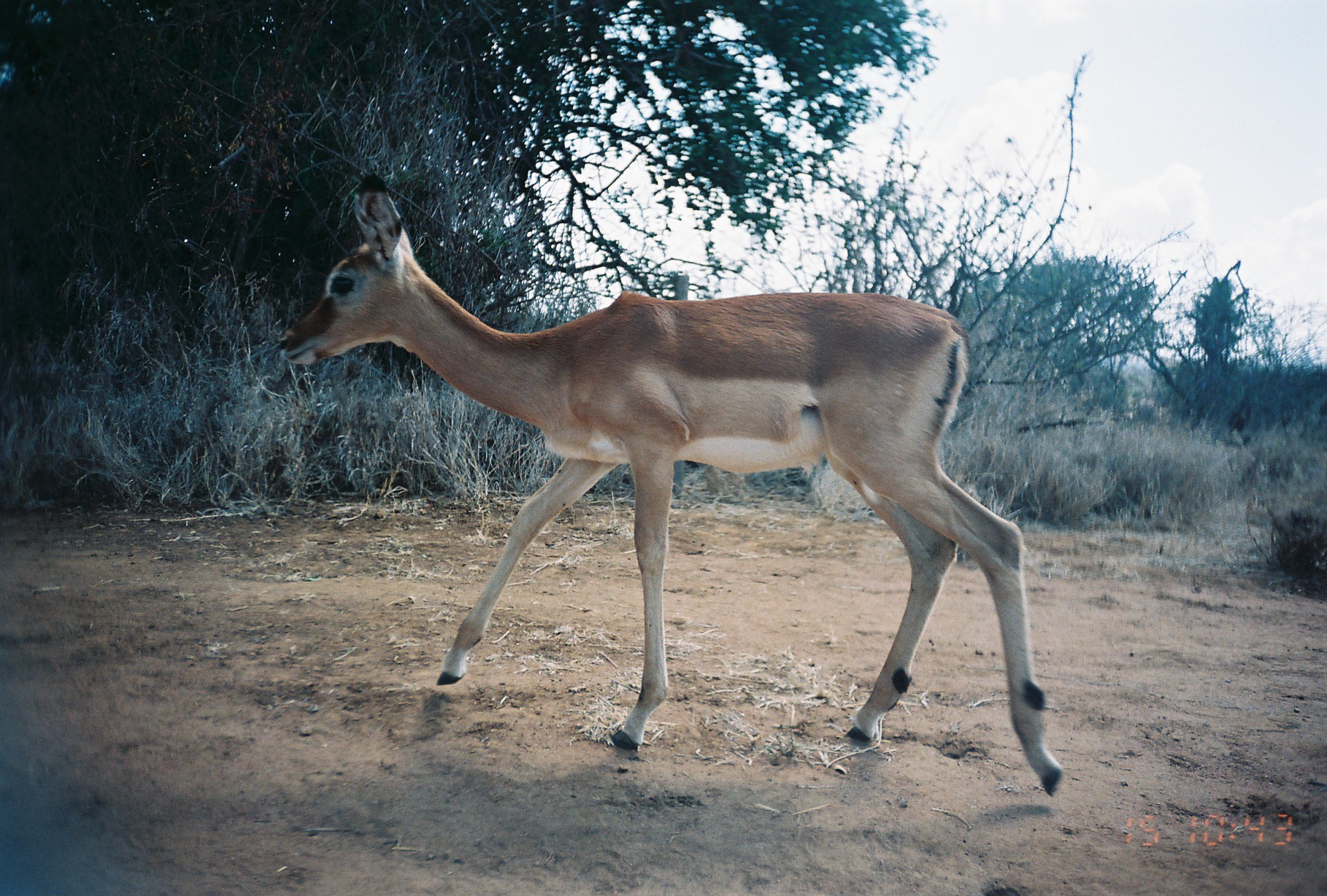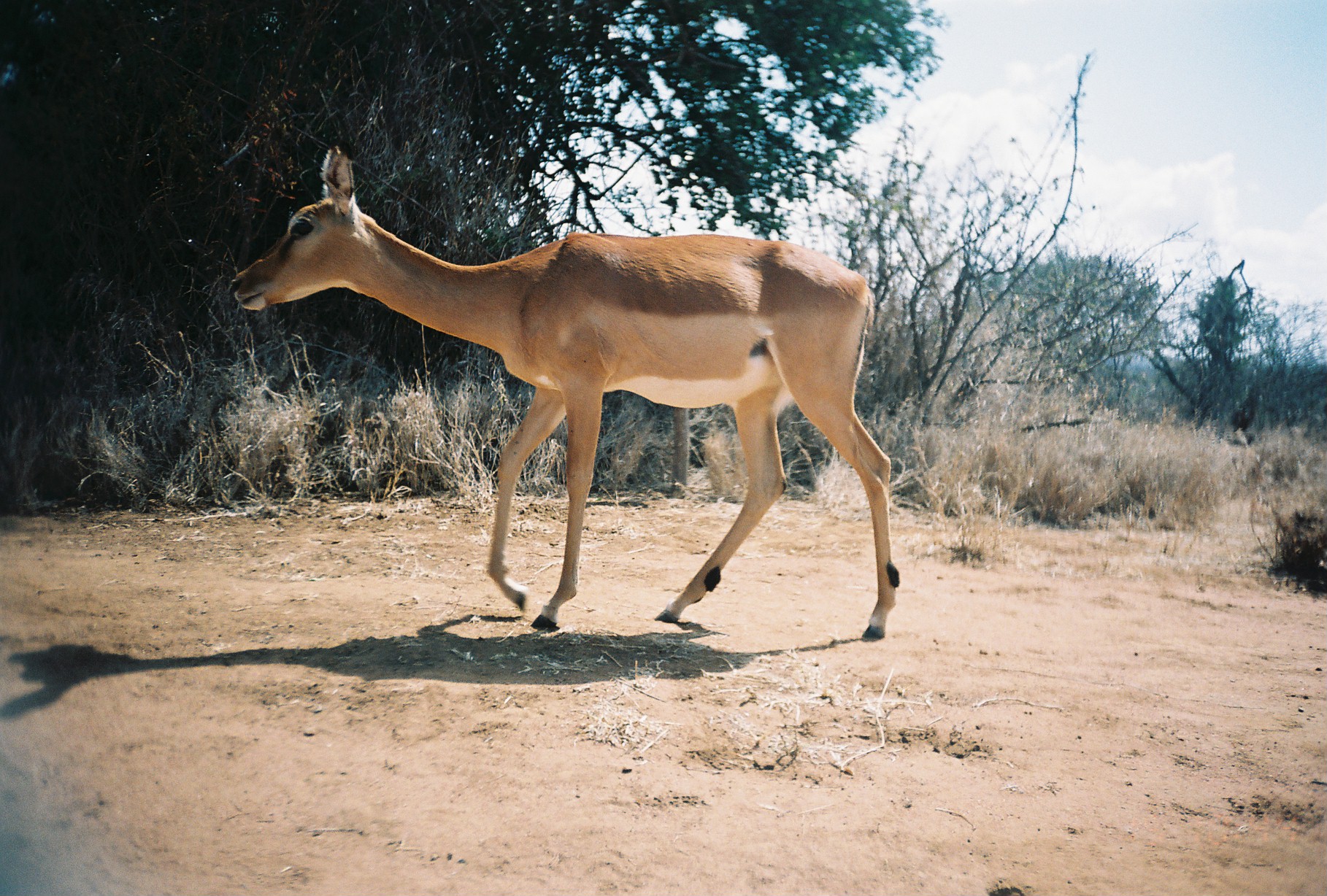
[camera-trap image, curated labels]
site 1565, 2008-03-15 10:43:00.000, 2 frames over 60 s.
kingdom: Animalia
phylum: Chordata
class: Mammalia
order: Artiodactyla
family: Bovidae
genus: Aepyceros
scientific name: Aepyceros melampus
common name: impala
Aepyceros melampus (impala), count 1.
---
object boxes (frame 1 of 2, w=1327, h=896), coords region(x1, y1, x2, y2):
aepyceros melampus: region(271, 168, 1061, 797)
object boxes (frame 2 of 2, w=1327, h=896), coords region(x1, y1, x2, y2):
aepyceros melampus: region(228, 144, 899, 639)